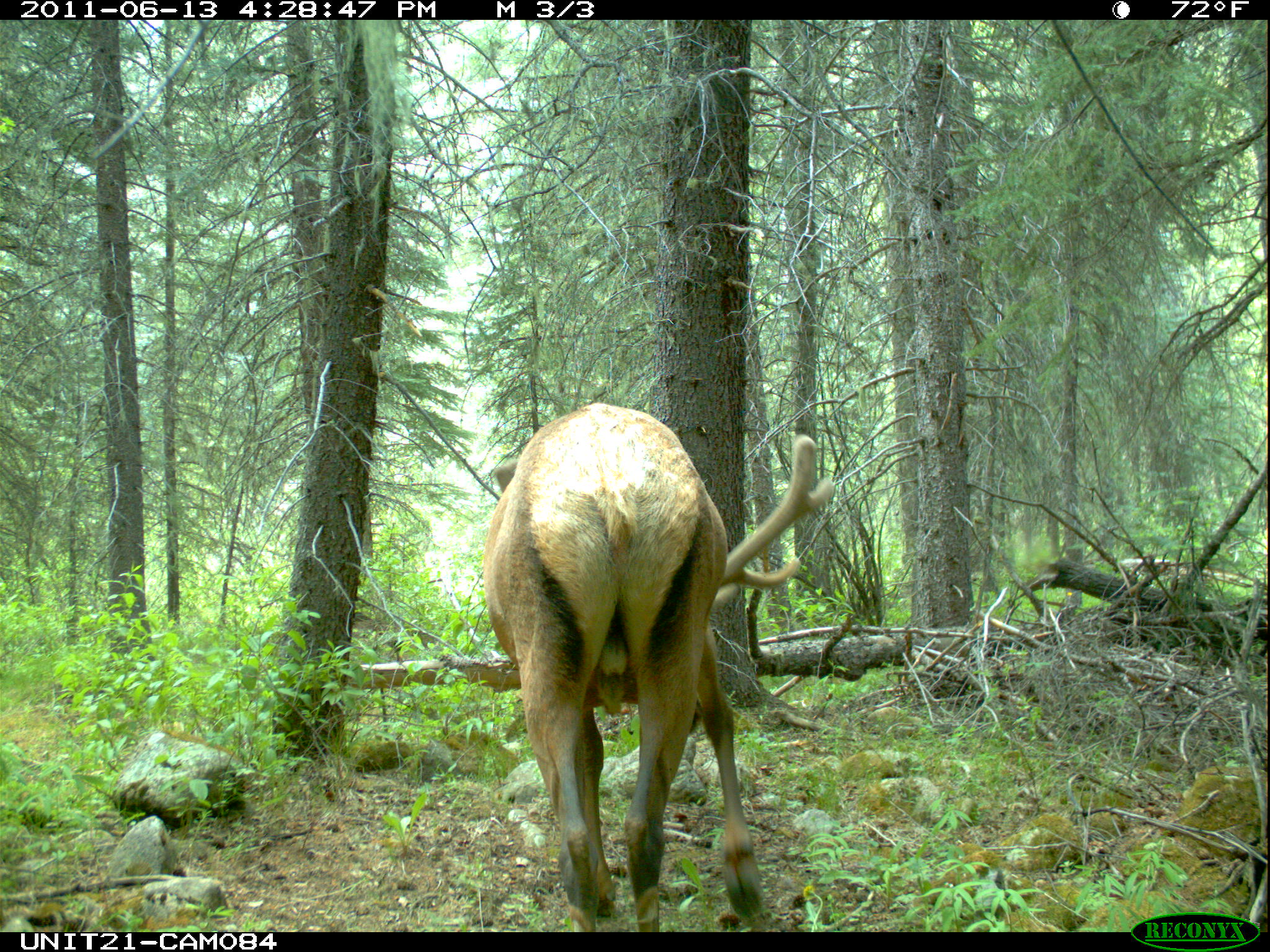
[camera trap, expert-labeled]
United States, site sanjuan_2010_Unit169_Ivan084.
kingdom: Animalia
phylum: Chordata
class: Mammalia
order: Artiodactyla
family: Cervidae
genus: Cervus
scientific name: Cervus elaphus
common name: red deer